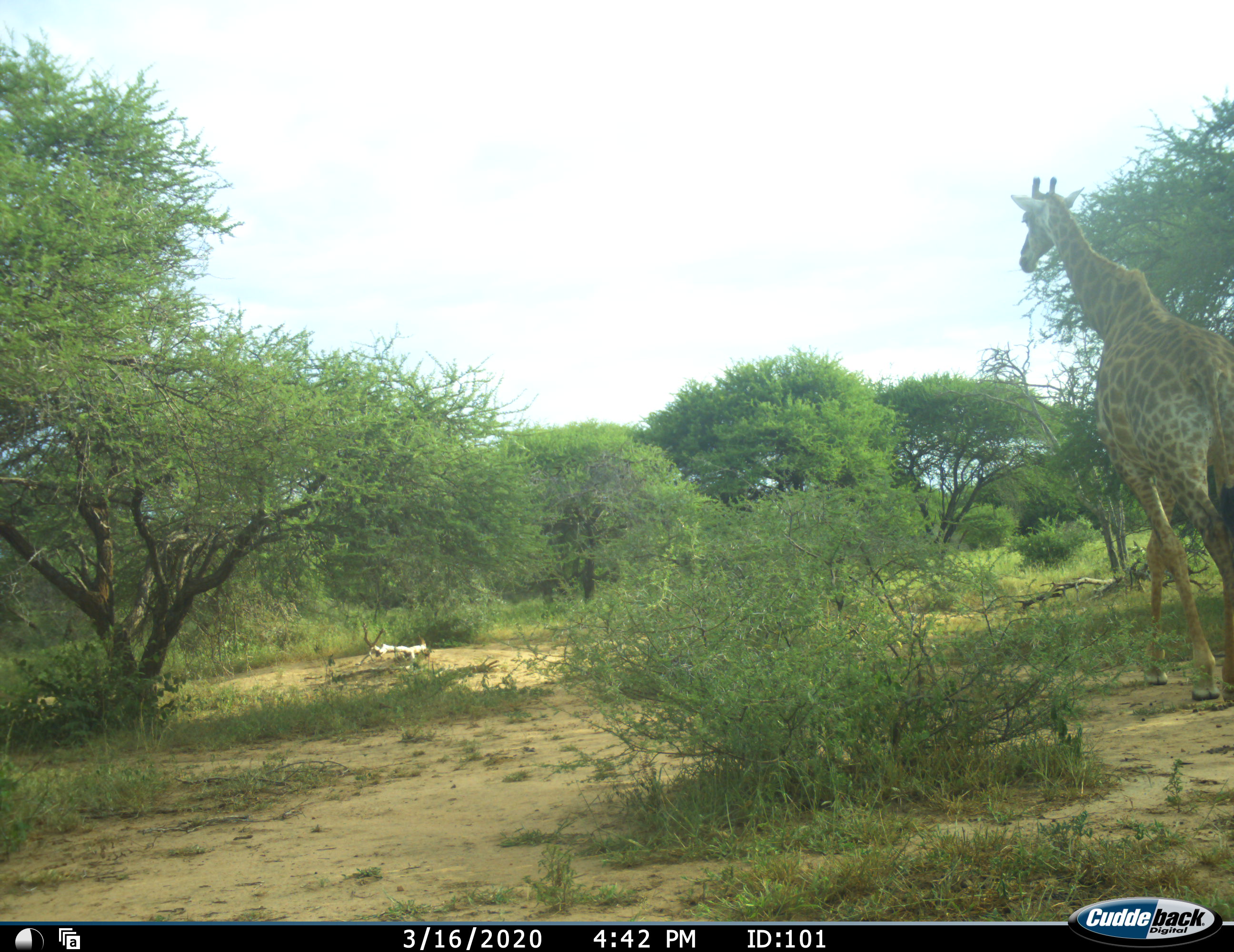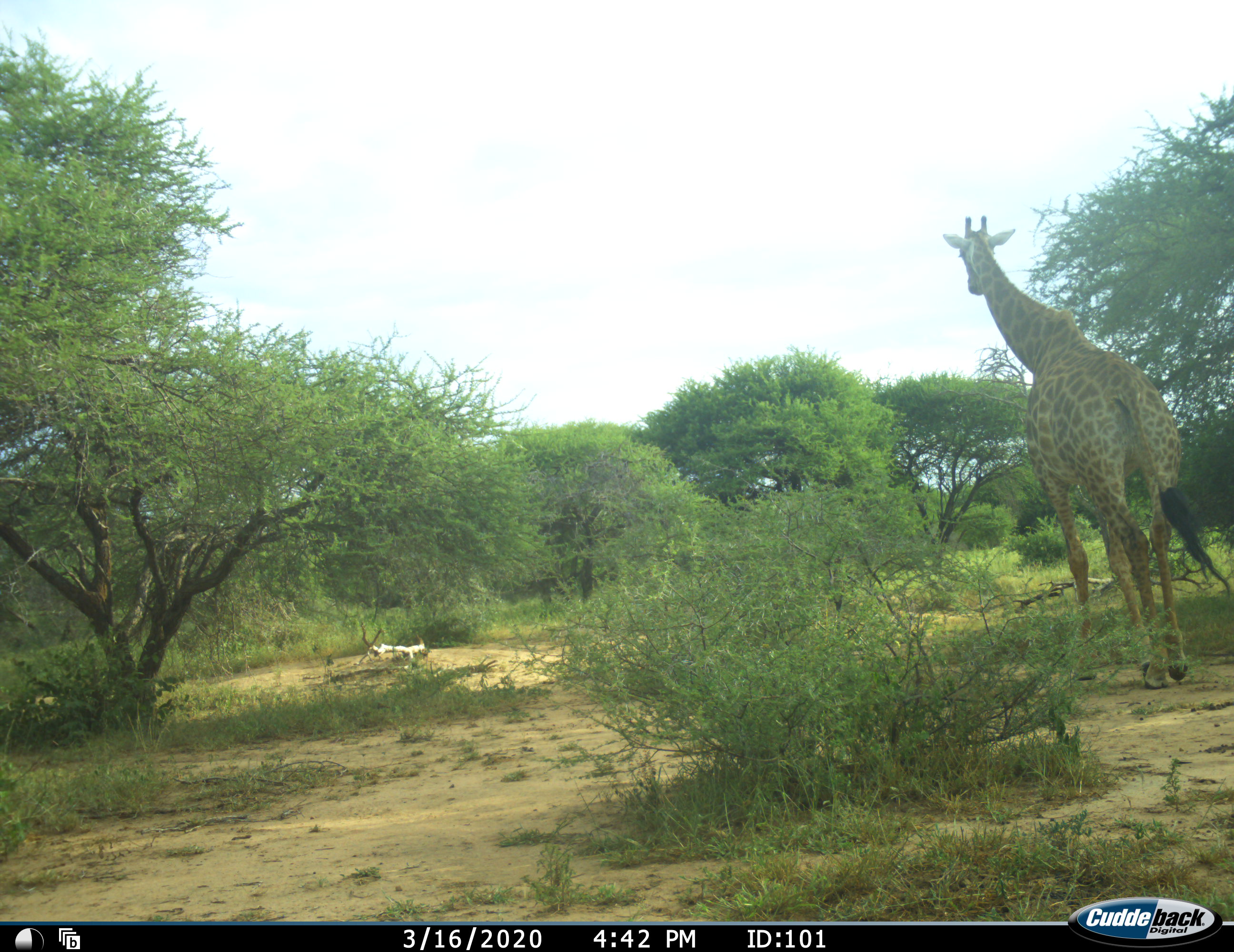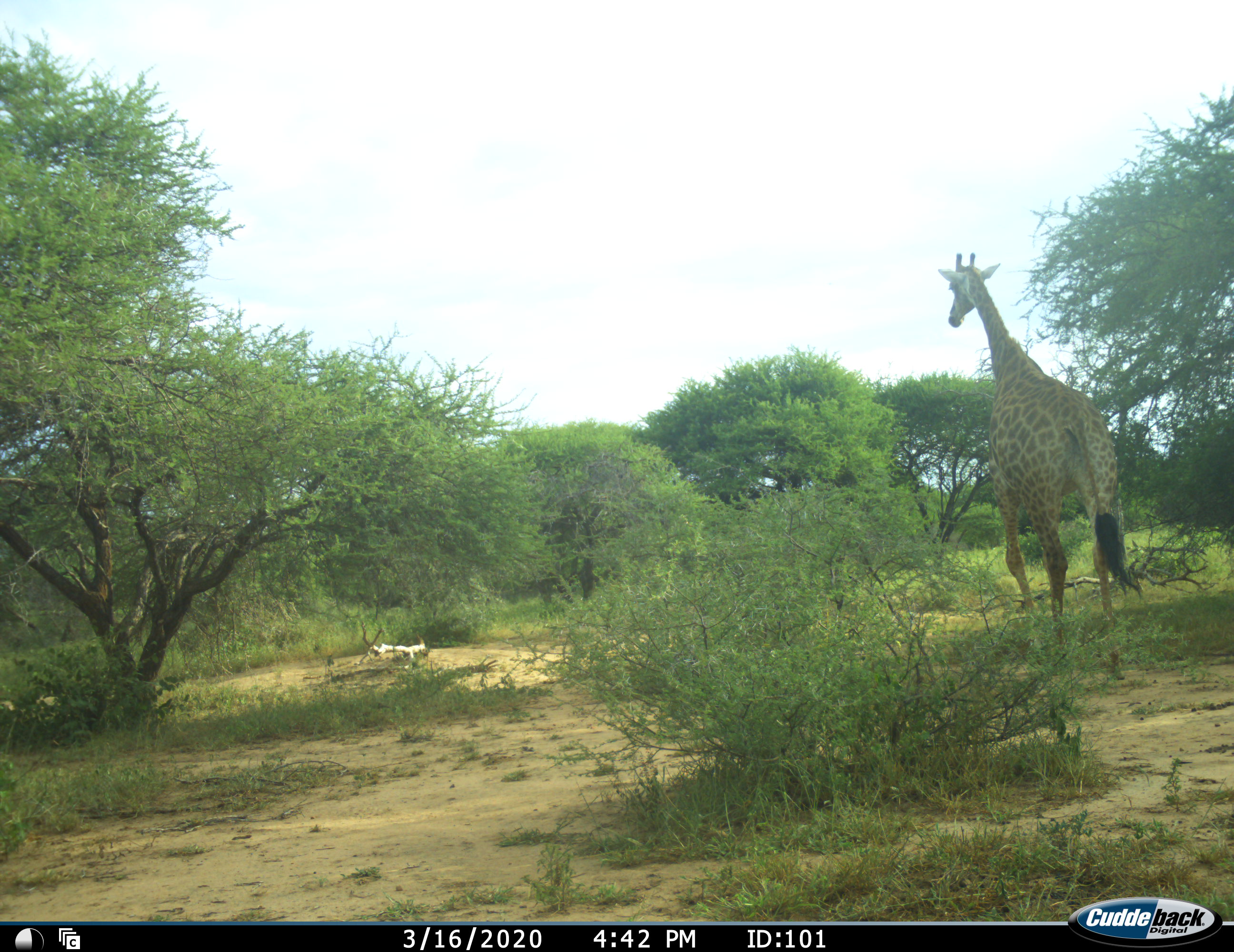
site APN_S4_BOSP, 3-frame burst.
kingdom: Animalia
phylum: Chordata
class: Mammalia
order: Artiodactyla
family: Giraffidae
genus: Giraffa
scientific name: Giraffa camelopardalis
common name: giraffe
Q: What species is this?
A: Giraffe (Giraffa camelopardalis).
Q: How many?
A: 1.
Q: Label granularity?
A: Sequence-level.